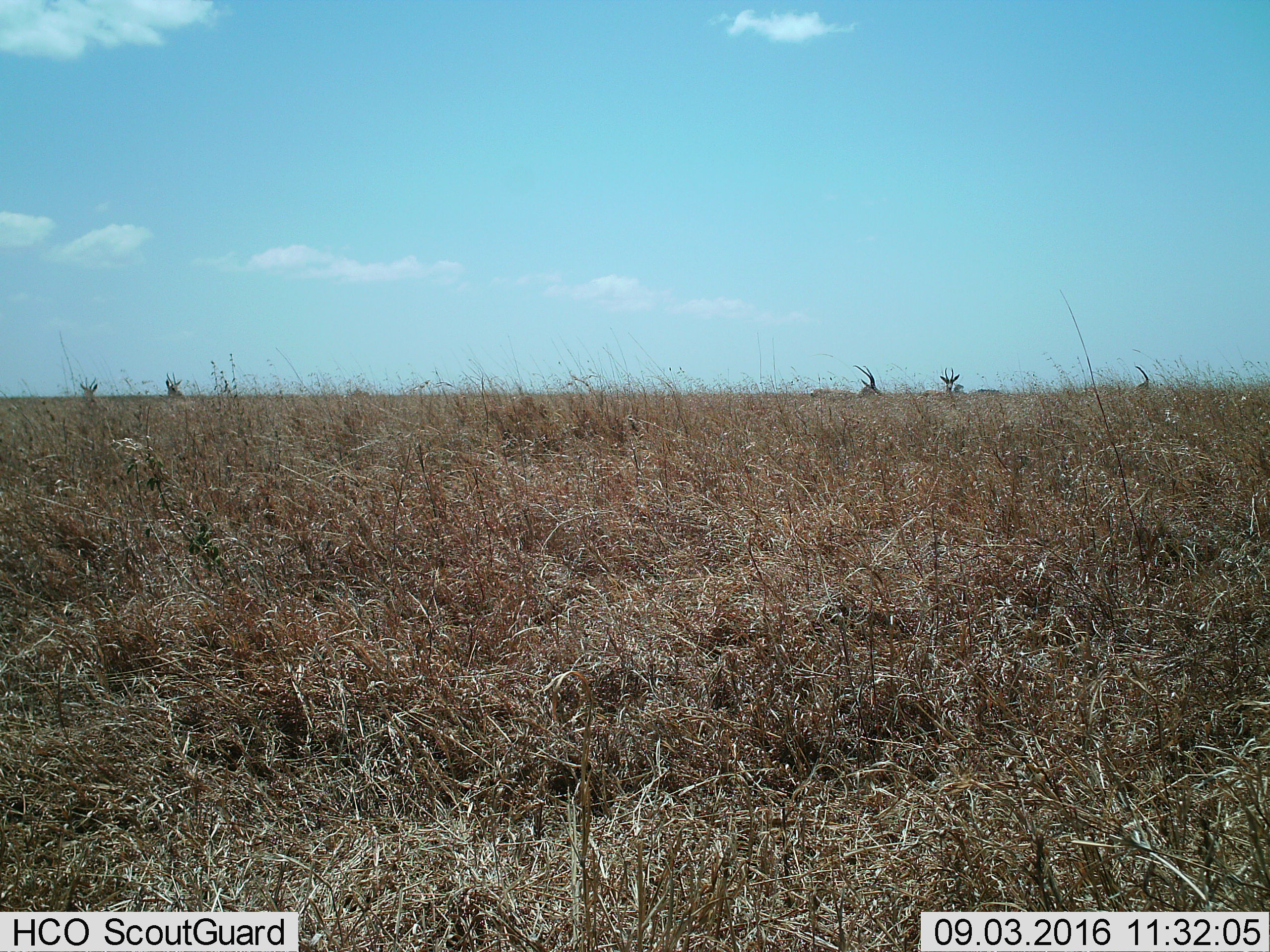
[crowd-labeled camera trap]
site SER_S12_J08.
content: unidentified animal